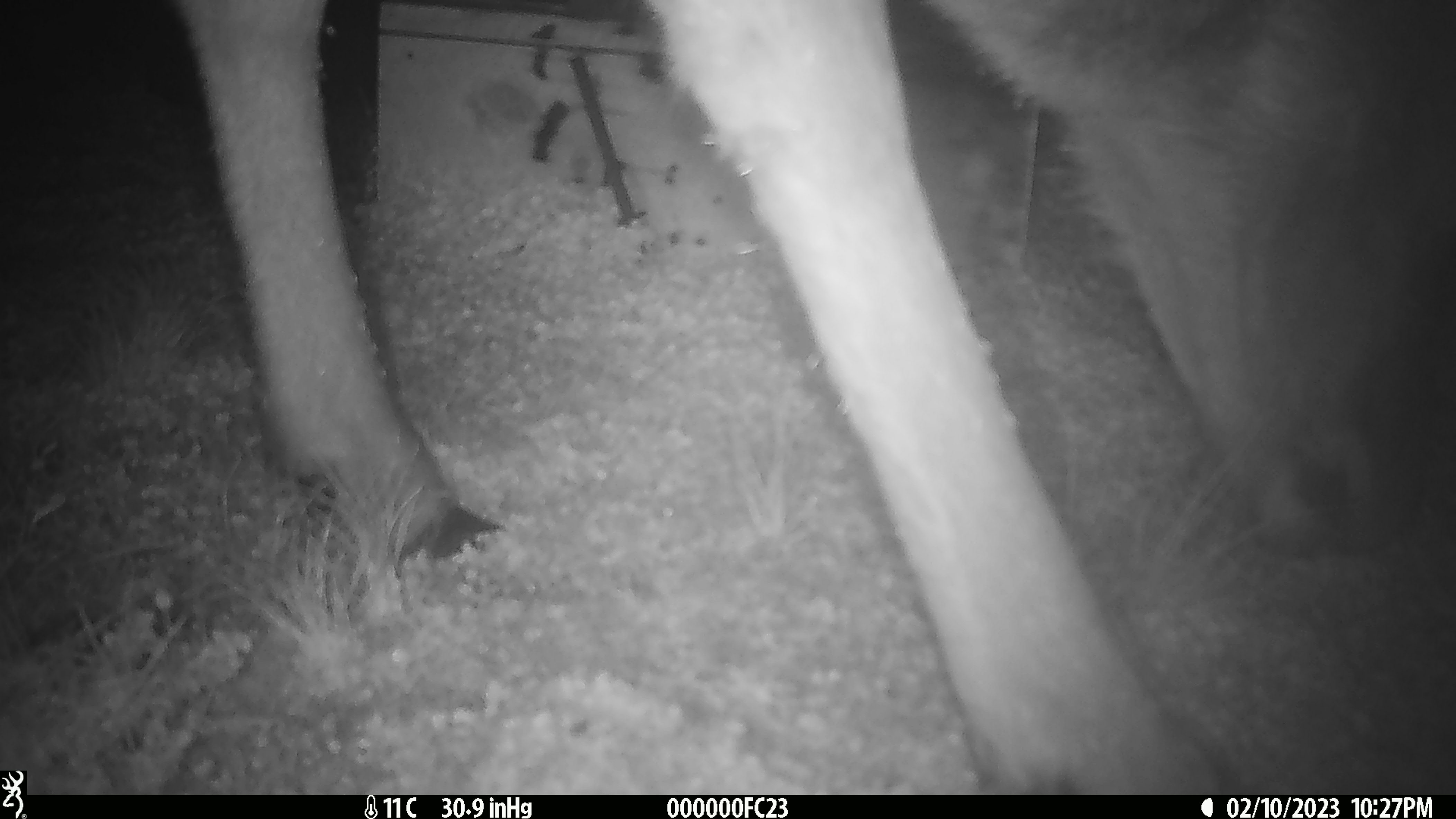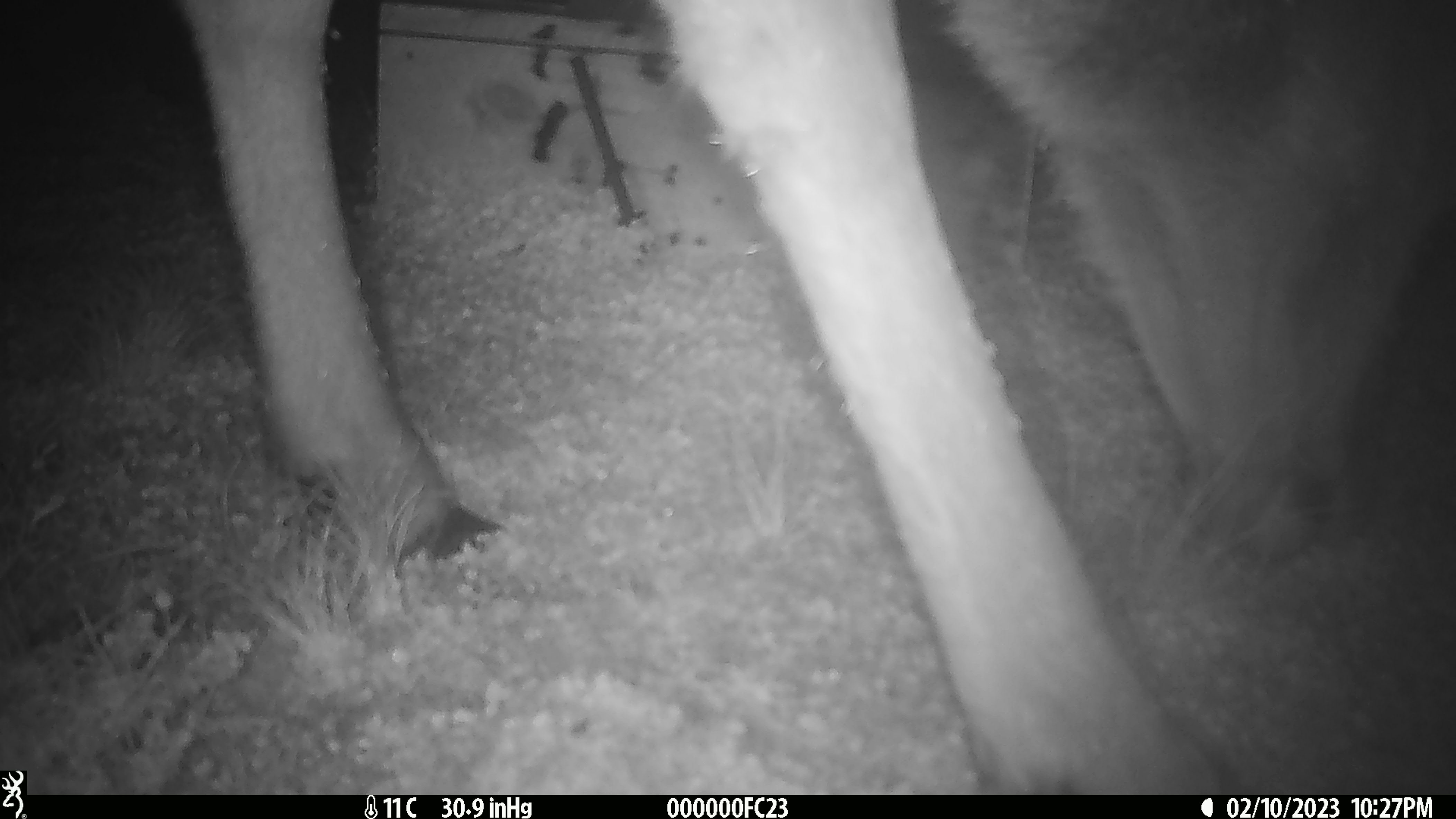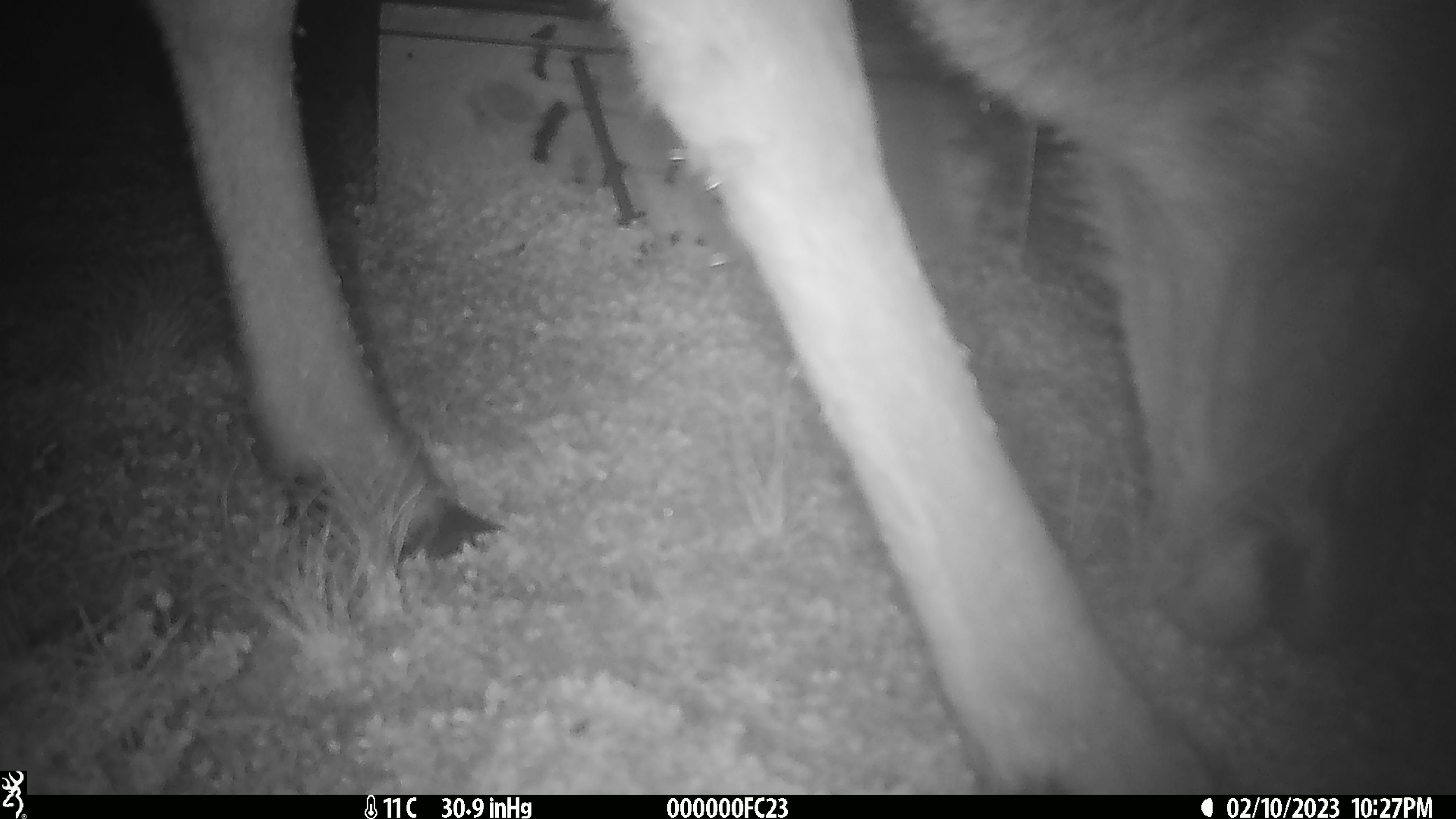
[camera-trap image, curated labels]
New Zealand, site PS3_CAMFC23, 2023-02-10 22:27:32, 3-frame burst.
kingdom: Animalia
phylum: Chordata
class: Mammalia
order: Artiodactyla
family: Cervidae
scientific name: Cervidae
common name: deer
Deer (Cervidae).